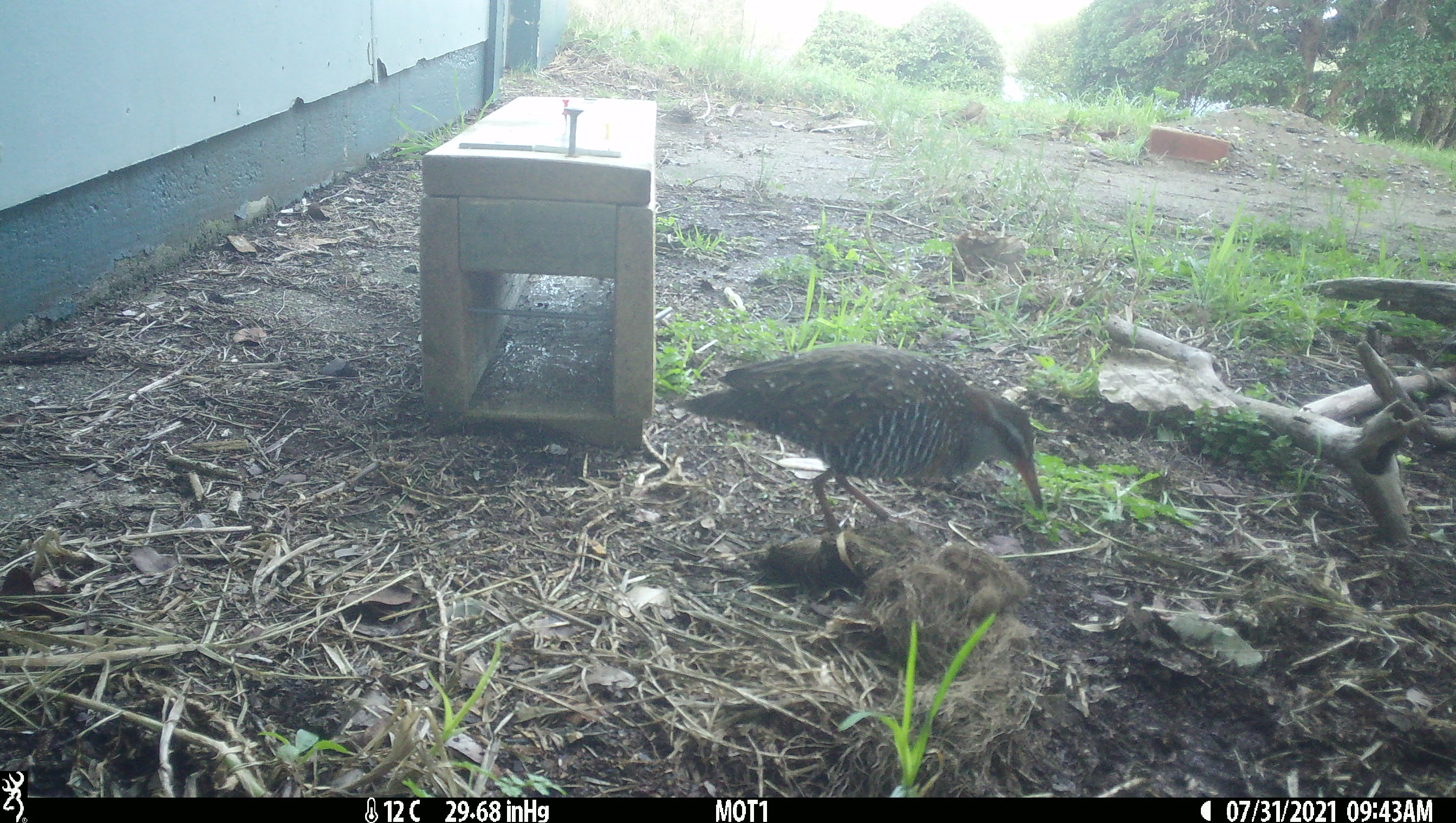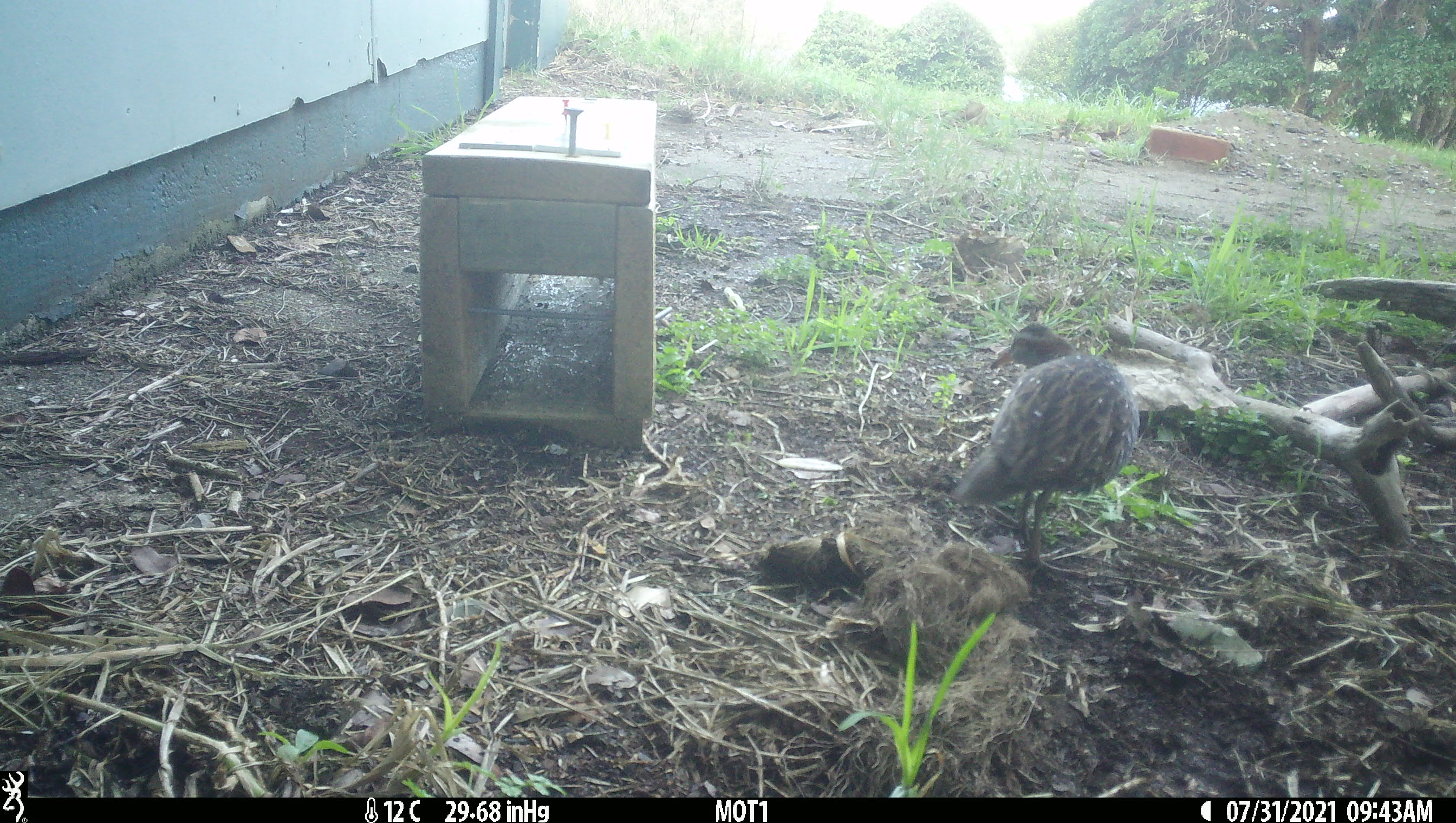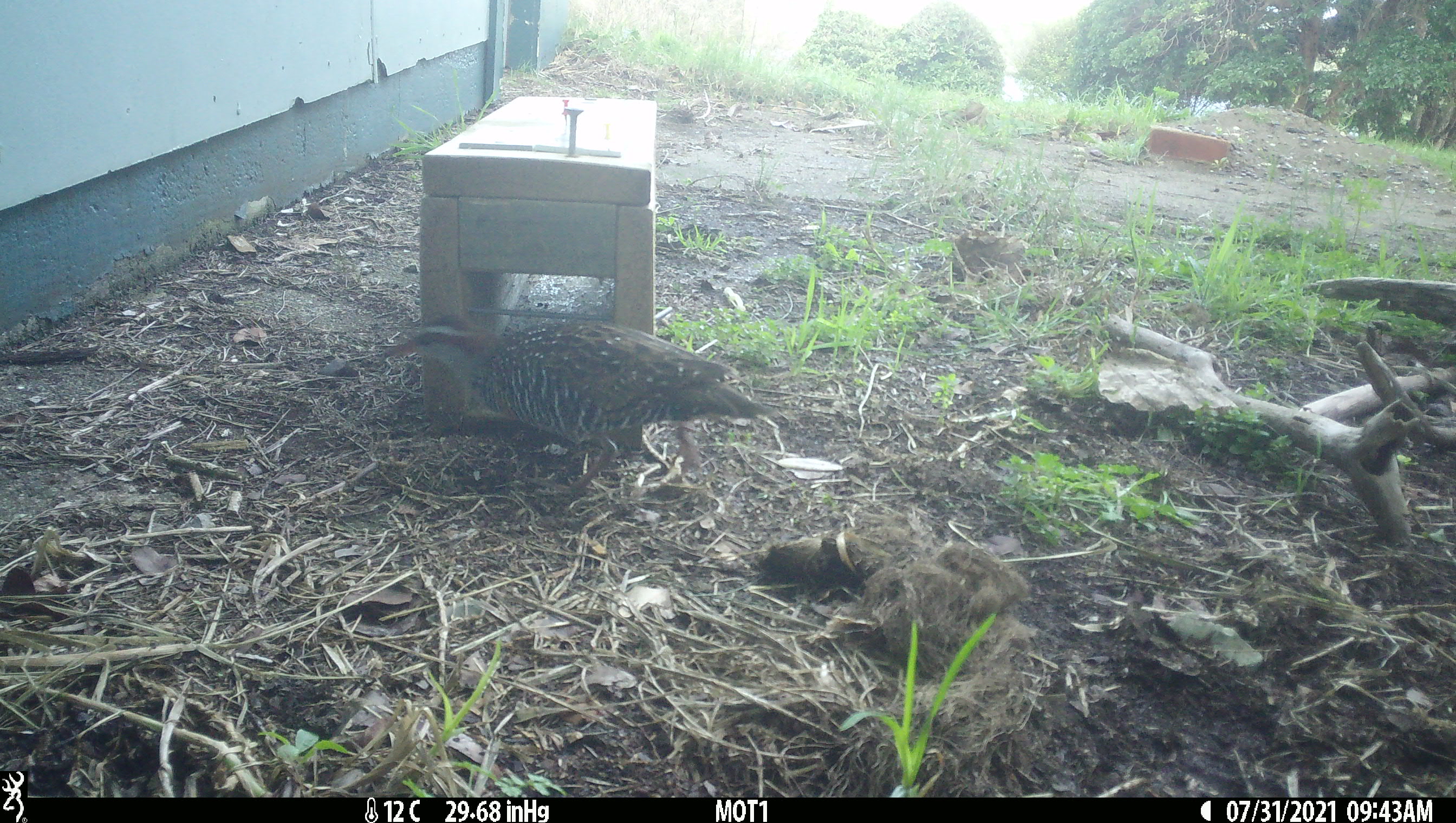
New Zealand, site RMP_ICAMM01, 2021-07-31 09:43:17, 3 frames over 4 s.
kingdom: Animalia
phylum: Chordata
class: Aves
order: Gruiformes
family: Rallidae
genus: Gallirallus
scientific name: Gallirallus philippensis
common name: buff-banded rail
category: banded rail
Banded rail (buff-banded rail) (Gallirallus philippensis).